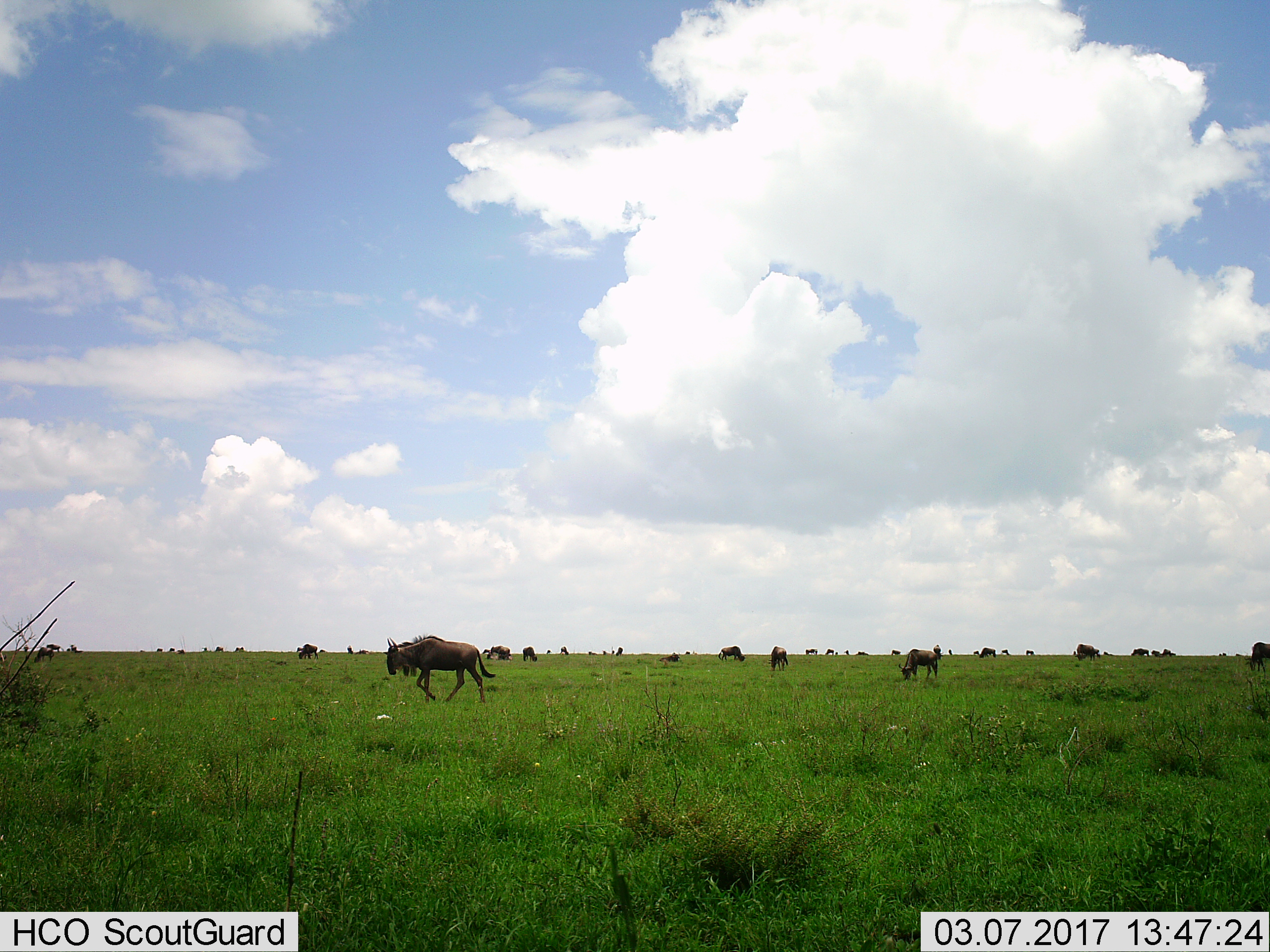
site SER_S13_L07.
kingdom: Animalia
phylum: Chordata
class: Mammalia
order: Artiodactyla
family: Bovidae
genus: Connochaetes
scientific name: Connochaetes taurinus taurinus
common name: blue wildebeest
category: wildebeestblue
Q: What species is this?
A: Wildebeestblue (blue wildebeest) (Connochaetes taurinus taurinus).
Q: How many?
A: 11-50.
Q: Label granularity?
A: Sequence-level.